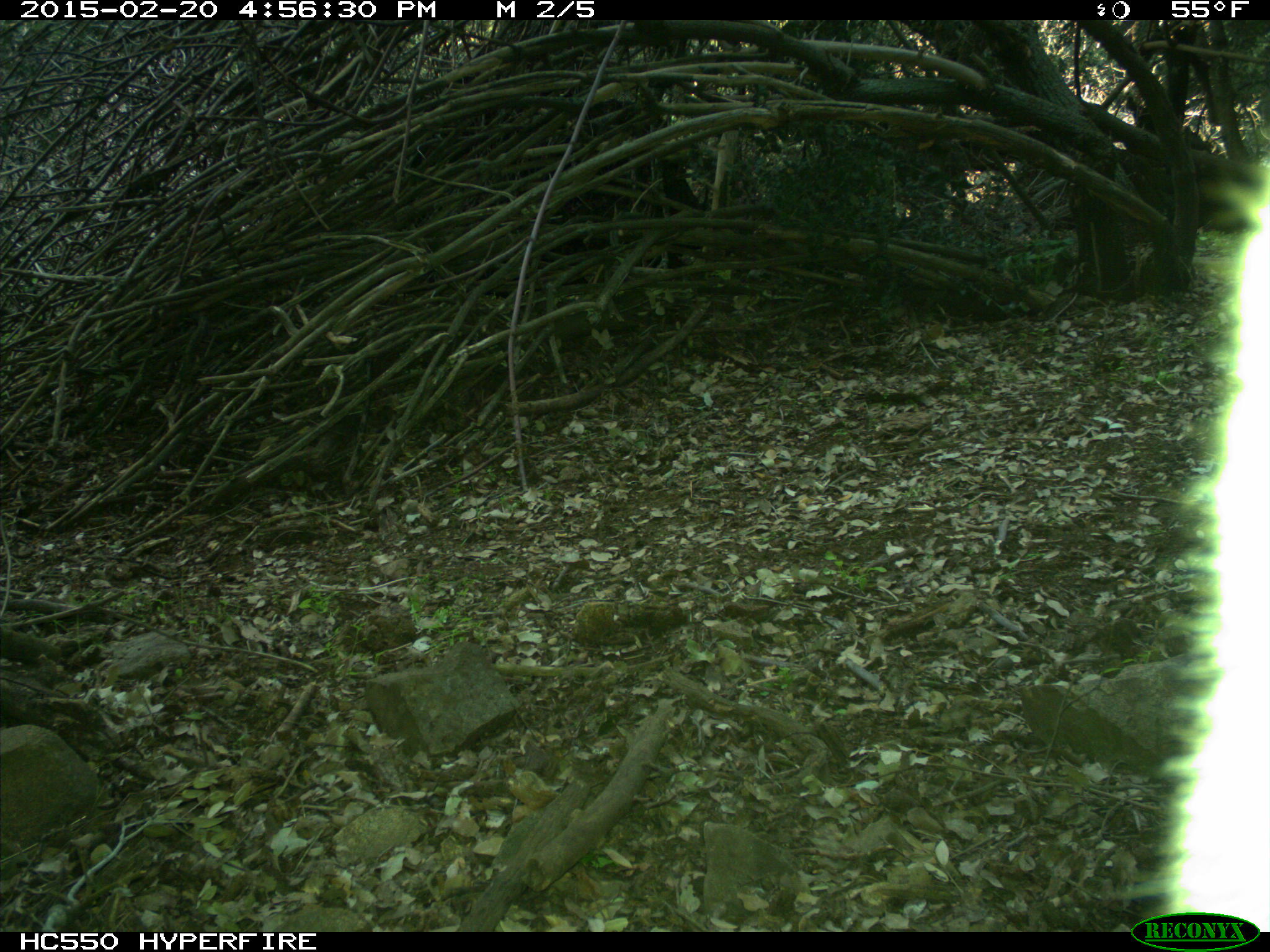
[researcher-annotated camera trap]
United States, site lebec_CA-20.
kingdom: Animalia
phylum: Chordata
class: Mammalia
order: Carnivora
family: Felidae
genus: Puma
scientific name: Puma concolor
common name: mountain lion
Puma concolor (mountain lion).